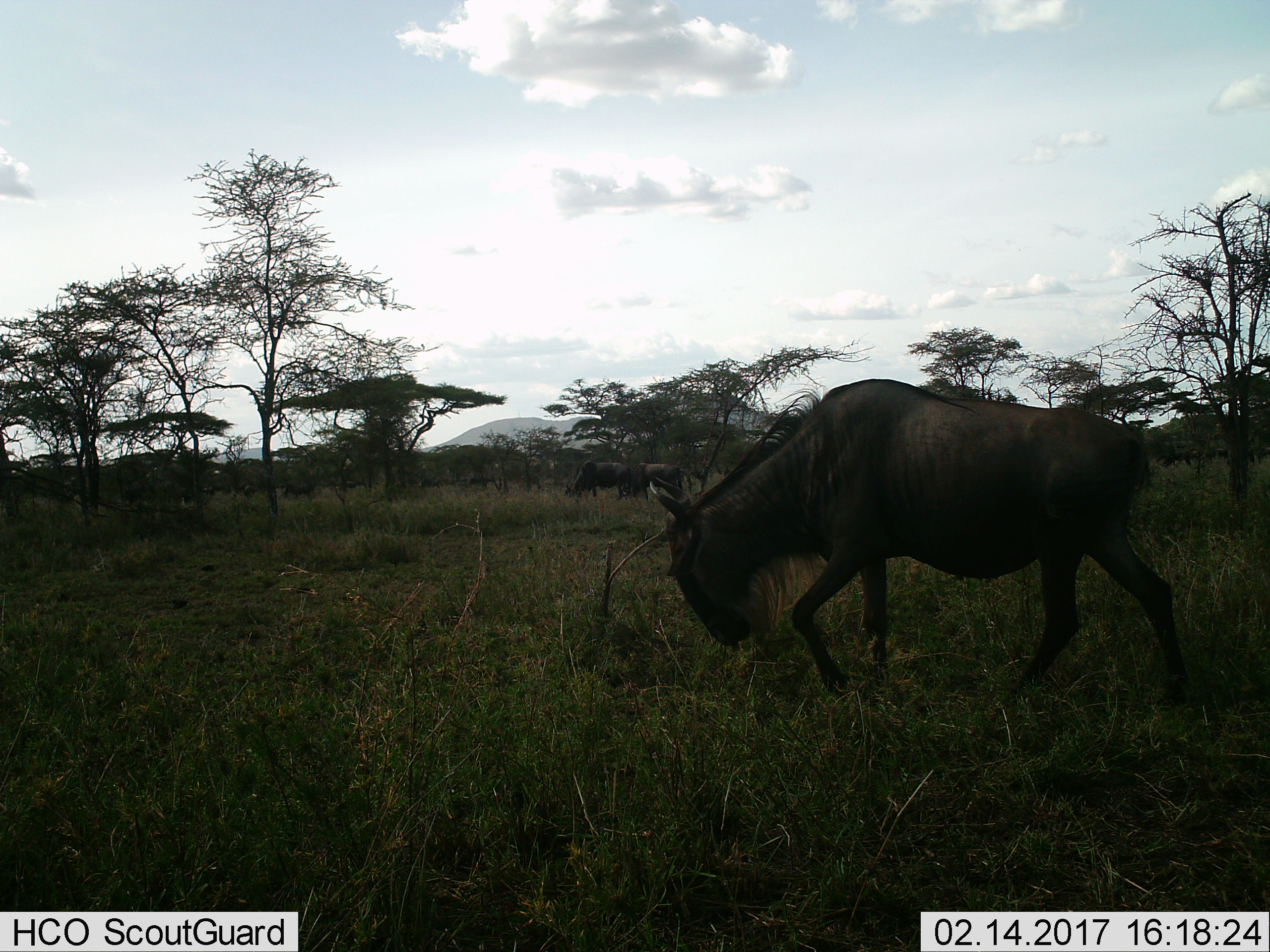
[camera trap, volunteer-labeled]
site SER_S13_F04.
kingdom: Animalia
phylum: Chordata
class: Mammalia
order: Artiodactyla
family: Bovidae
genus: Connochaetes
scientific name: Connochaetes taurinus taurinus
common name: blue wildebeest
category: wildebeestblue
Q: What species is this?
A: Wildebeestblue (blue wildebeest) (Connochaetes taurinus taurinus).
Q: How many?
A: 1.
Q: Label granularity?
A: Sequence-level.